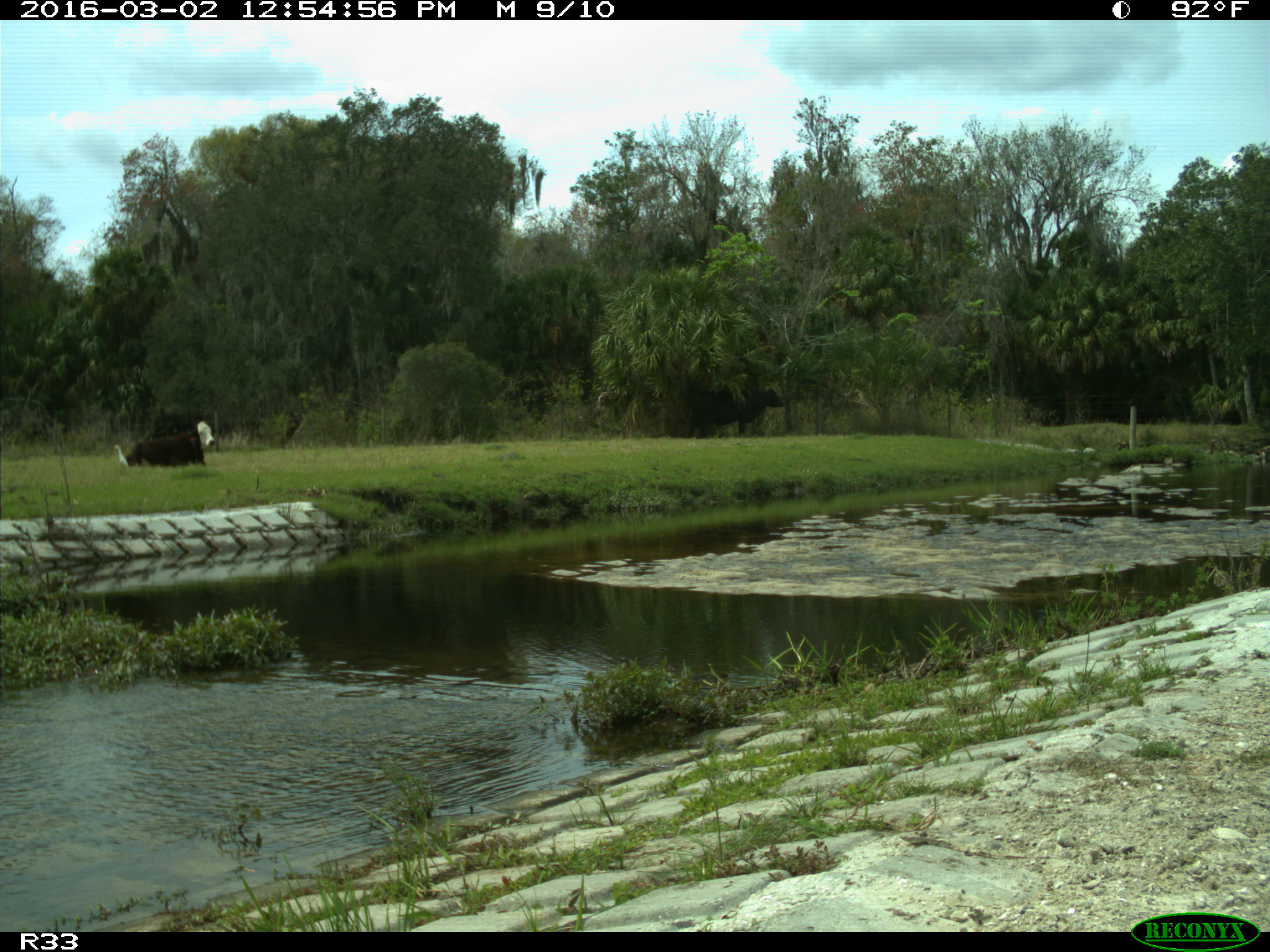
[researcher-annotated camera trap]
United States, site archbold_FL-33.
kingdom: Animalia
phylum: Chordata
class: Mammalia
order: Artiodactyla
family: Bovidae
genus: Bos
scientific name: Bos taurus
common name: domestic cow